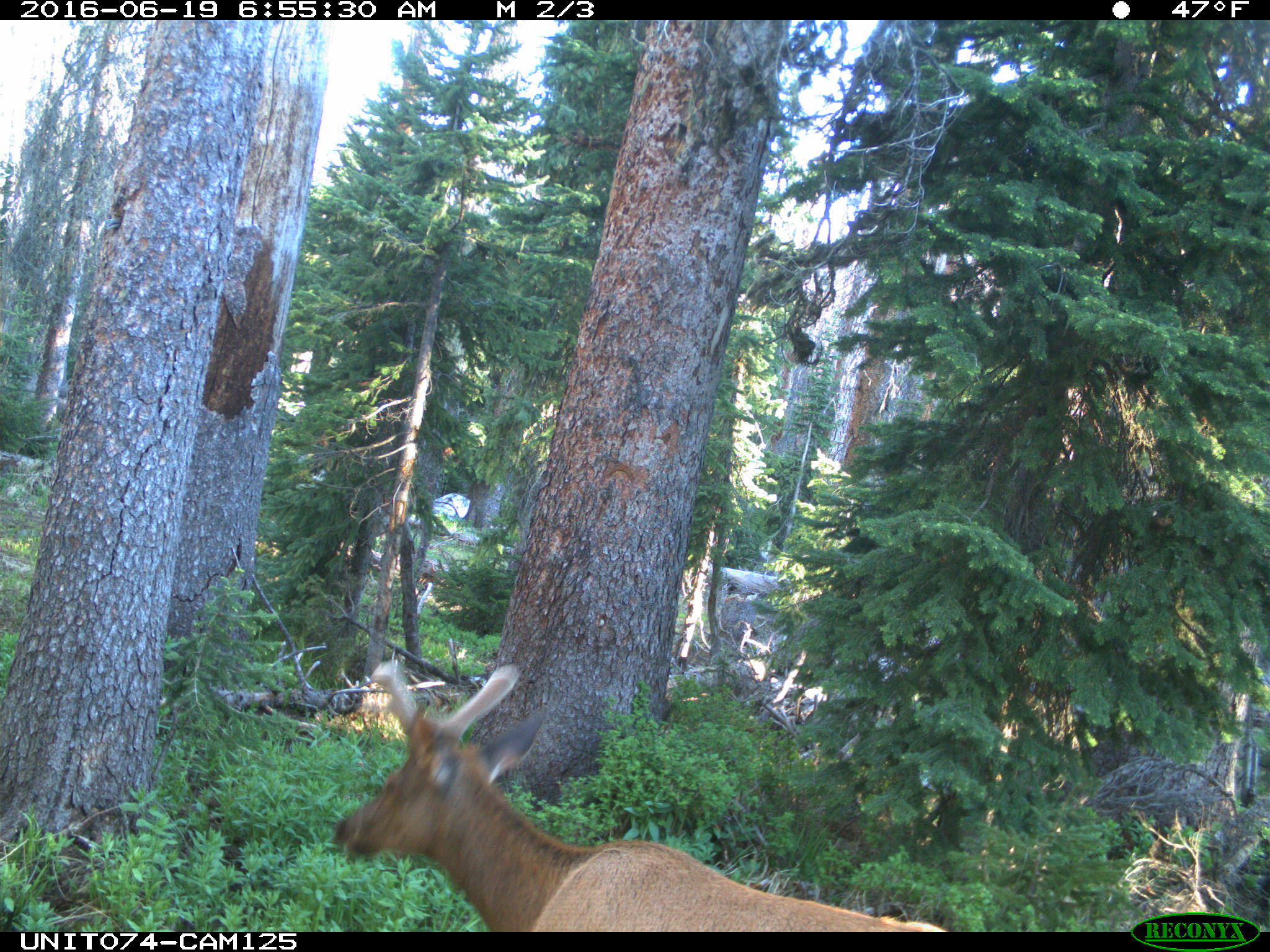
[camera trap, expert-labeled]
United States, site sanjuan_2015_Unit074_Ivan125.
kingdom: Animalia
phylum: Chordata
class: Mammalia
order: Artiodactyla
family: Cervidae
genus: Cervus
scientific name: Cervus elaphus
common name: red deer